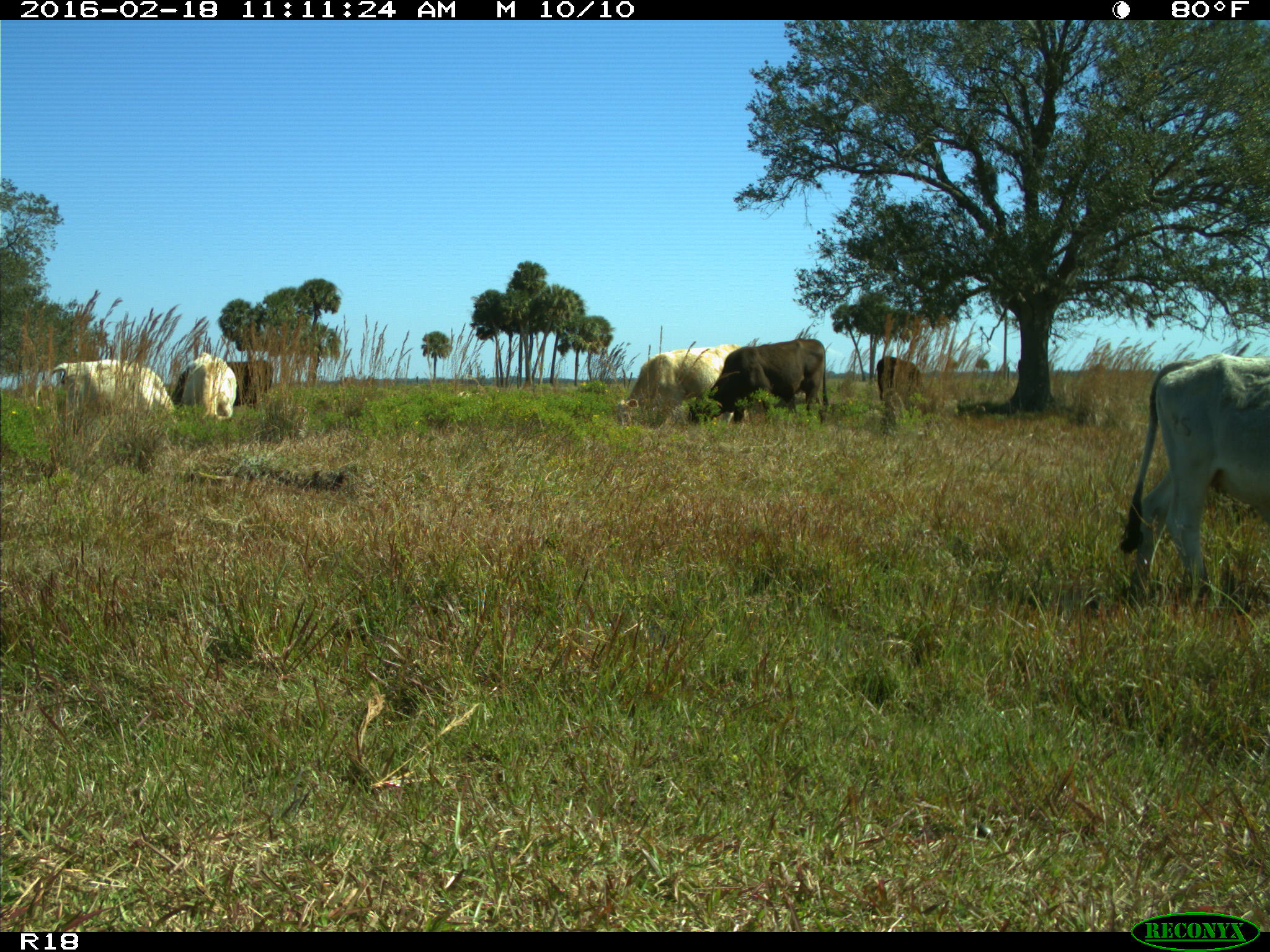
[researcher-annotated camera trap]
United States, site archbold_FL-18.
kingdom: Animalia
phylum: Chordata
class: Mammalia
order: Artiodactyla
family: Bovidae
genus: Bos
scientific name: Bos taurus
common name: domestic cow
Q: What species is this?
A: Bos taurus (domestic cow).